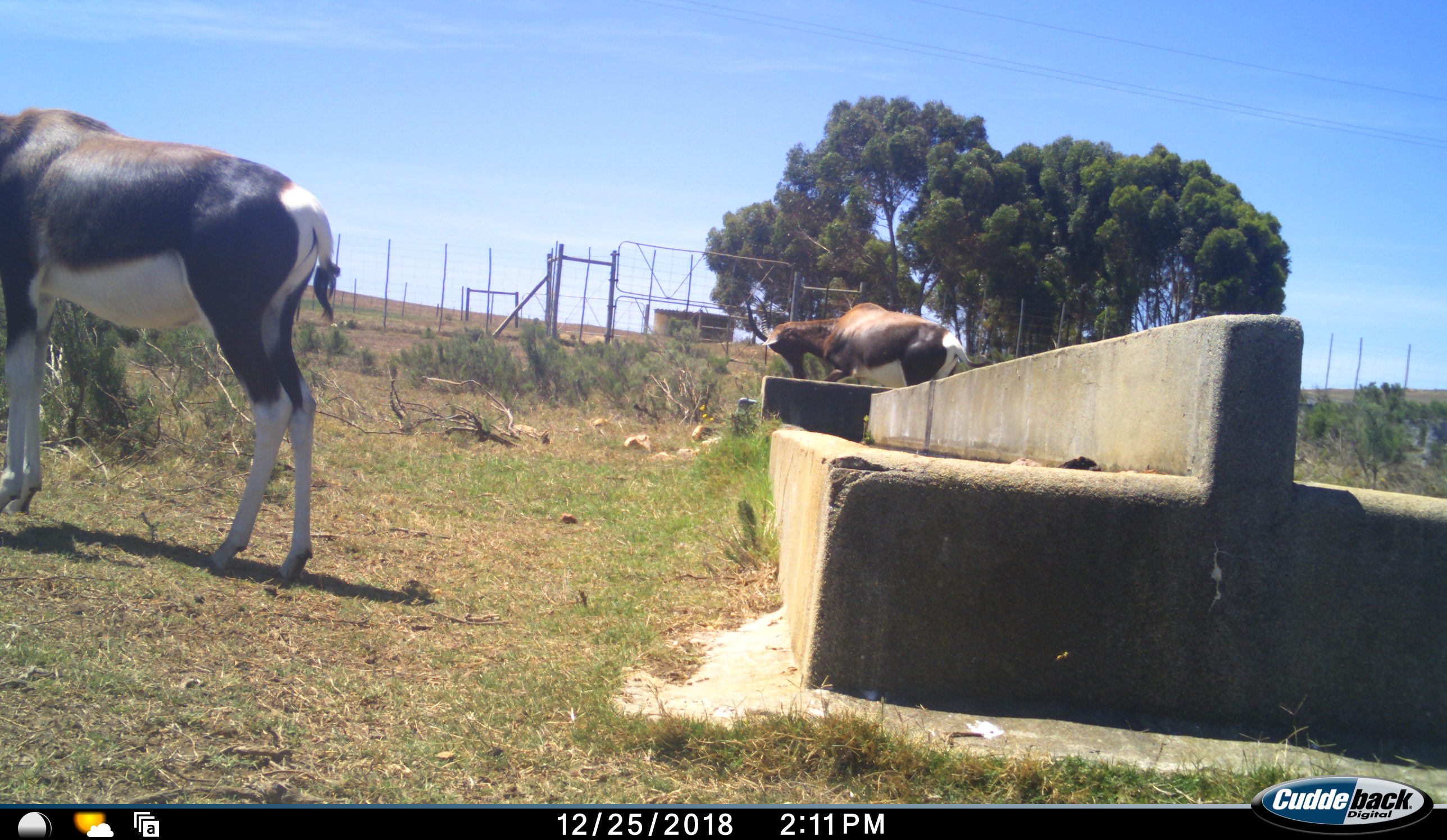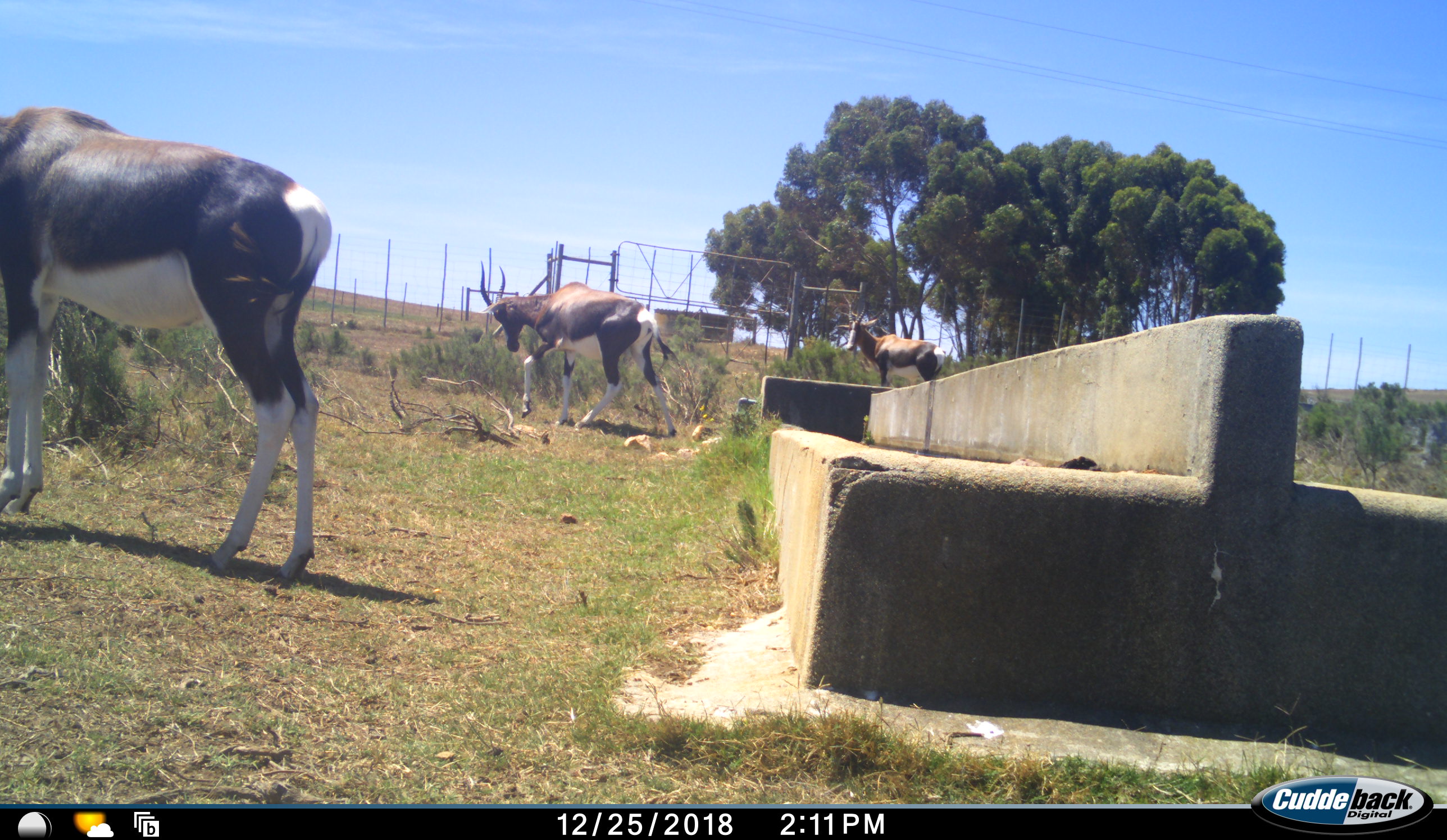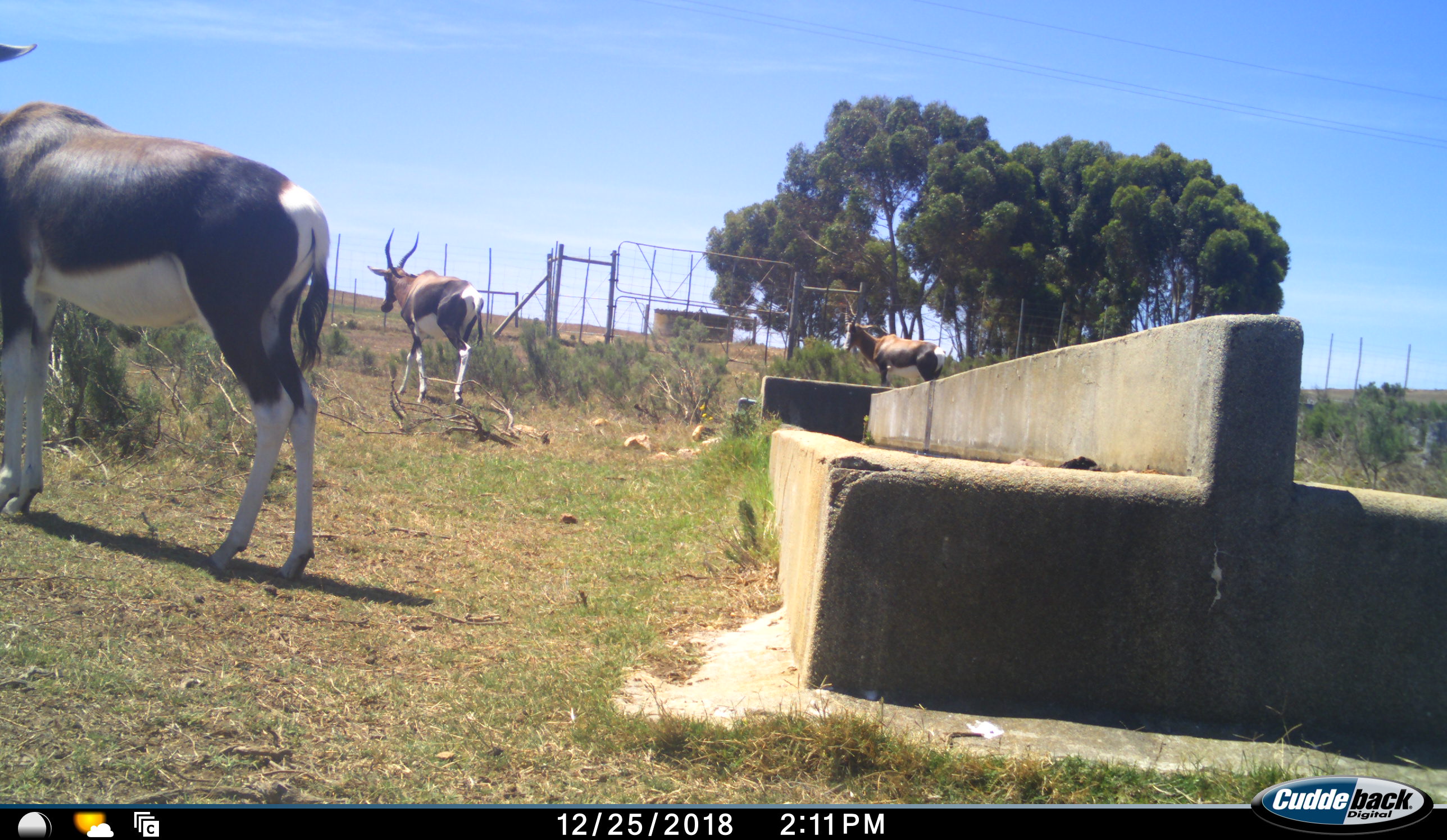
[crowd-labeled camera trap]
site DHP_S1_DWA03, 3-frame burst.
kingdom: Animalia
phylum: Chordata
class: Mammalia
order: Artiodactyla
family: Bovidae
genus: Damaliscus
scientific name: Damaliscus pygargus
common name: bontebok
Bontebok (Damaliscus pygargus), count 3. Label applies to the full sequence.